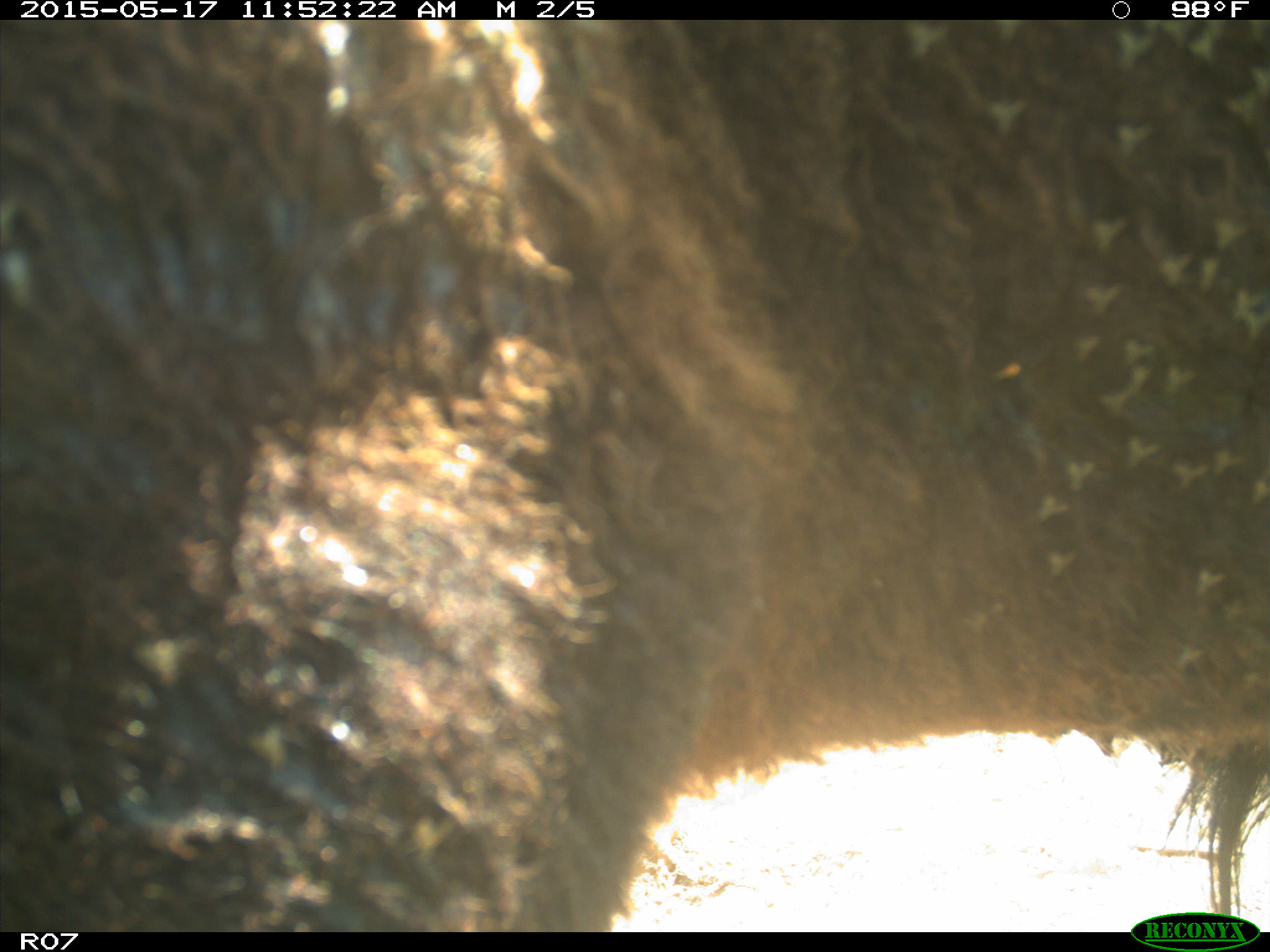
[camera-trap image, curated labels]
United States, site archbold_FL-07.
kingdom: Animalia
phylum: Chordata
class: Mammalia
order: Artiodactyla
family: Bovidae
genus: Bos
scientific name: Bos taurus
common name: domestic cow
Bos taurus (domestic cow).